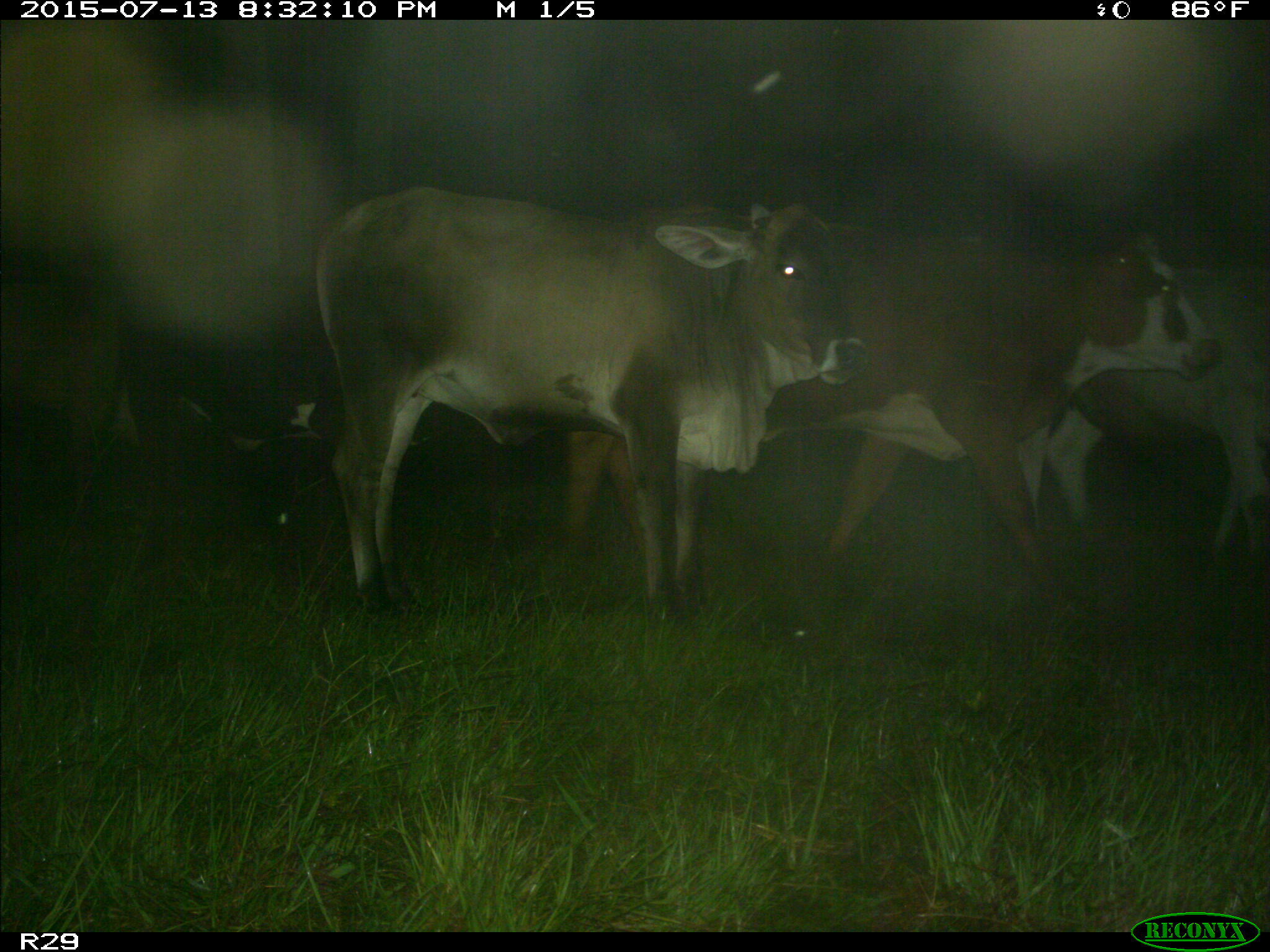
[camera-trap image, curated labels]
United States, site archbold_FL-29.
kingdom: Animalia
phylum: Chordata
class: Mammalia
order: Artiodactyla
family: Bovidae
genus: Bos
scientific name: Bos taurus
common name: domestic cow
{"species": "Bos taurus (domestic cow)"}